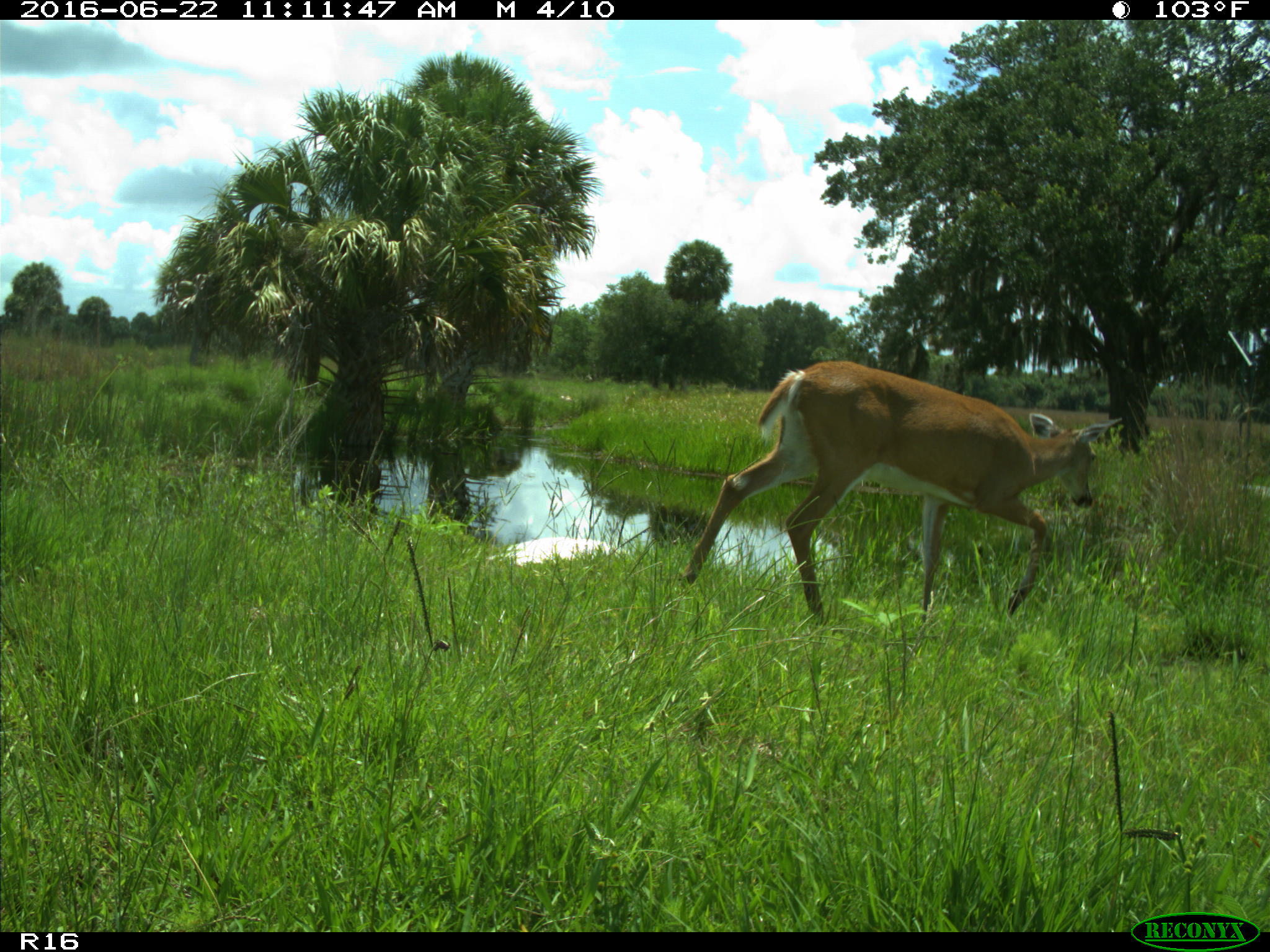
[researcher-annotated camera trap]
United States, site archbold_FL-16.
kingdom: Animalia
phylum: Chordata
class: Mammalia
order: Artiodactyla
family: Cervidae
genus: Odocoileus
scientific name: Odocoileus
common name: deer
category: unidentified deer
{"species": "unidentified deer (deer) (Odocoileus)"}